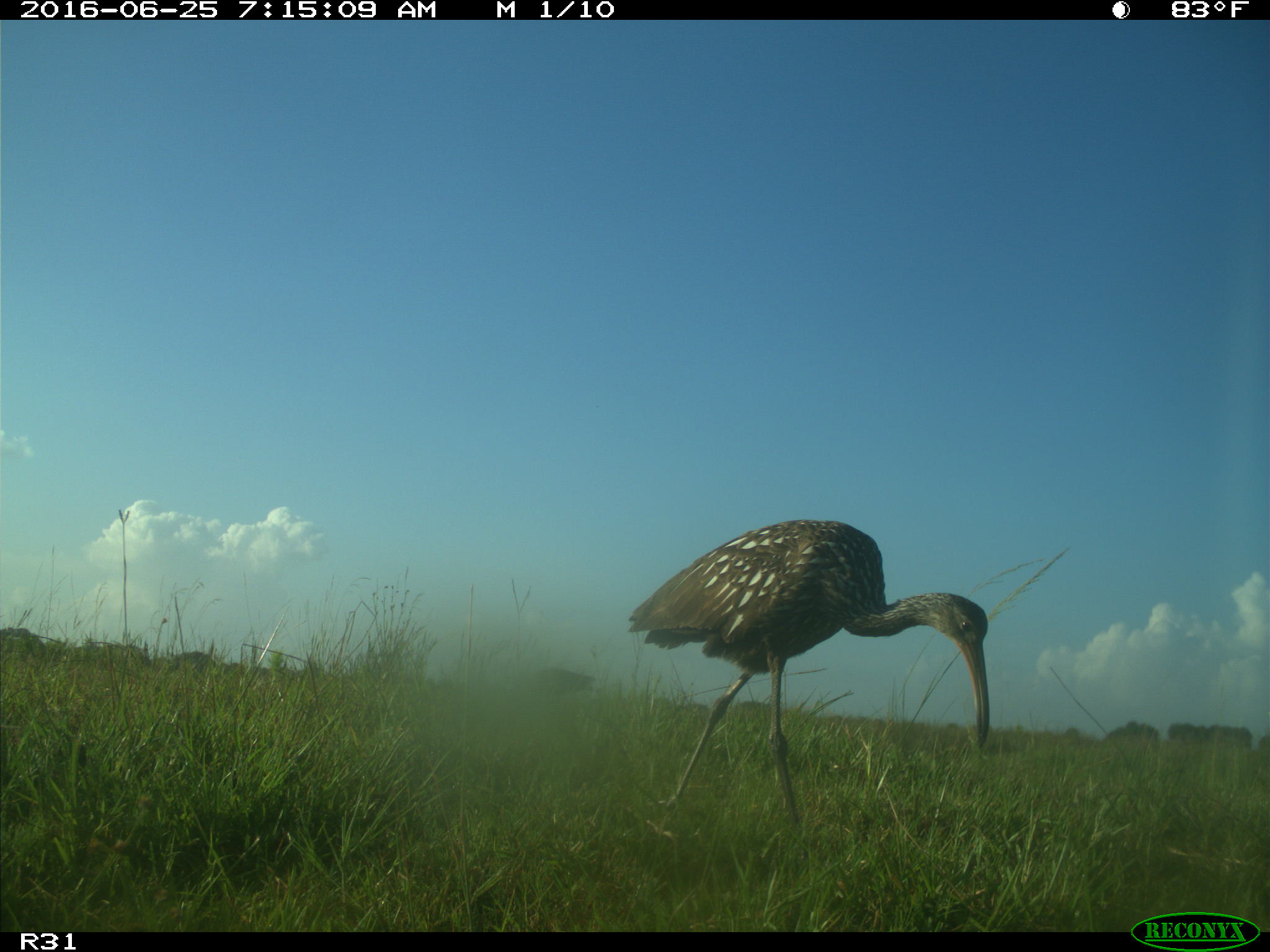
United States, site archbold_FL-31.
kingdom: Animalia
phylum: Chordata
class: Mammalia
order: Artiodactyla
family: Bovidae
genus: Bos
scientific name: Bos taurus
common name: domestic cow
Bos taurus (domestic cow).